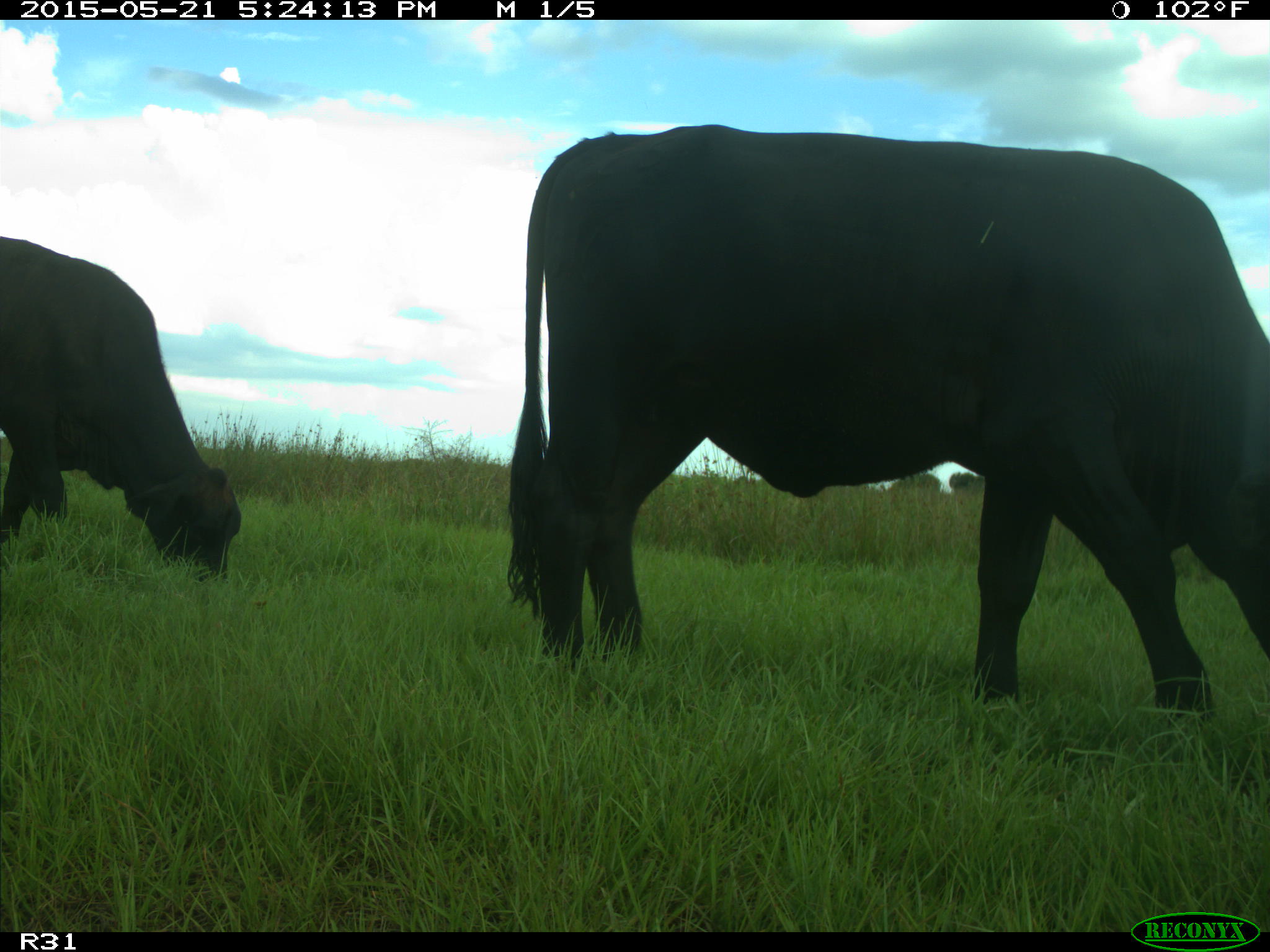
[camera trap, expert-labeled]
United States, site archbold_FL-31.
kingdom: Animalia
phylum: Chordata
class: Mammalia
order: Artiodactyla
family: Bovidae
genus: Bos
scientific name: Bos taurus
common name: domestic cow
Bos taurus (domestic cow).